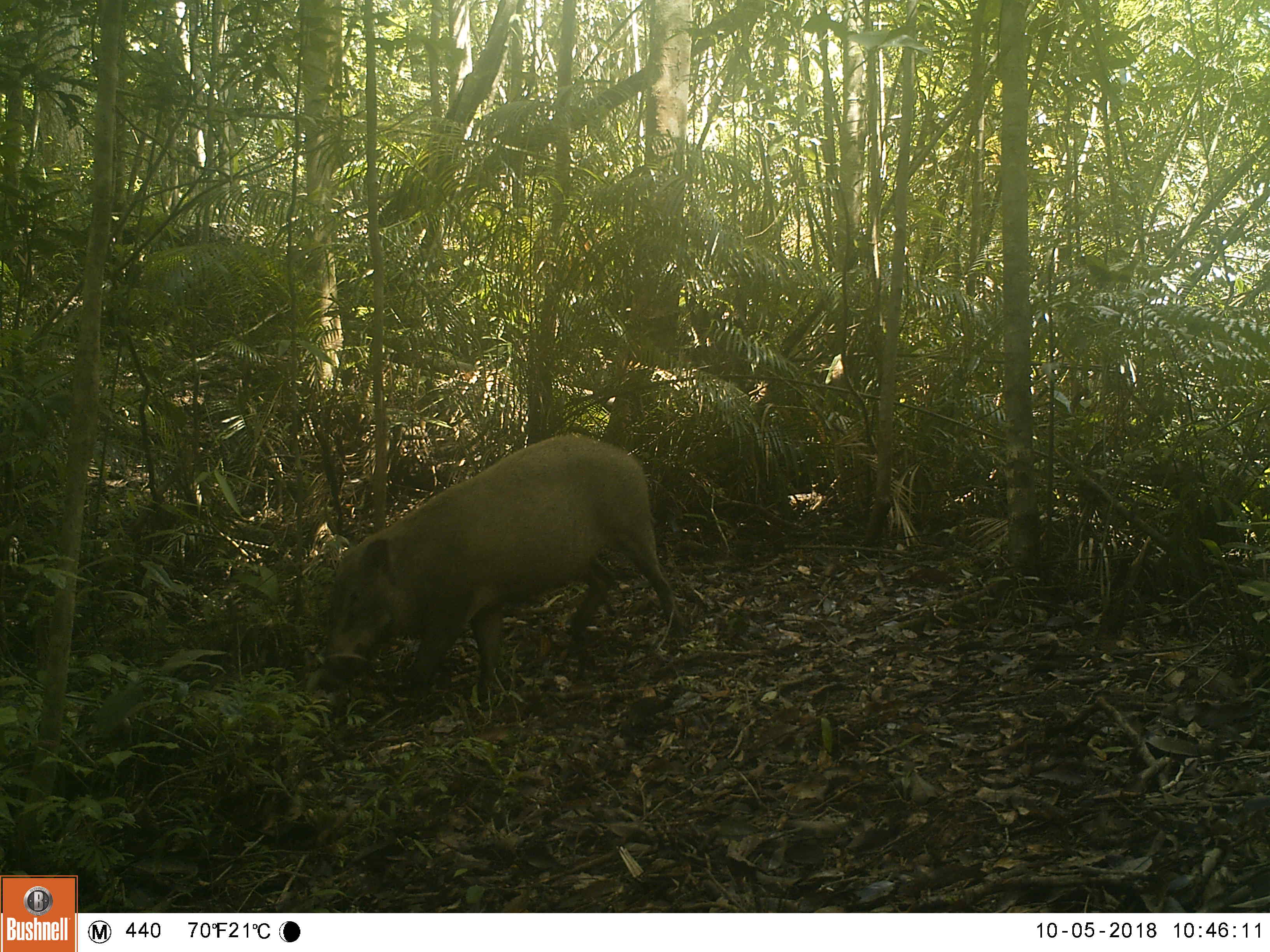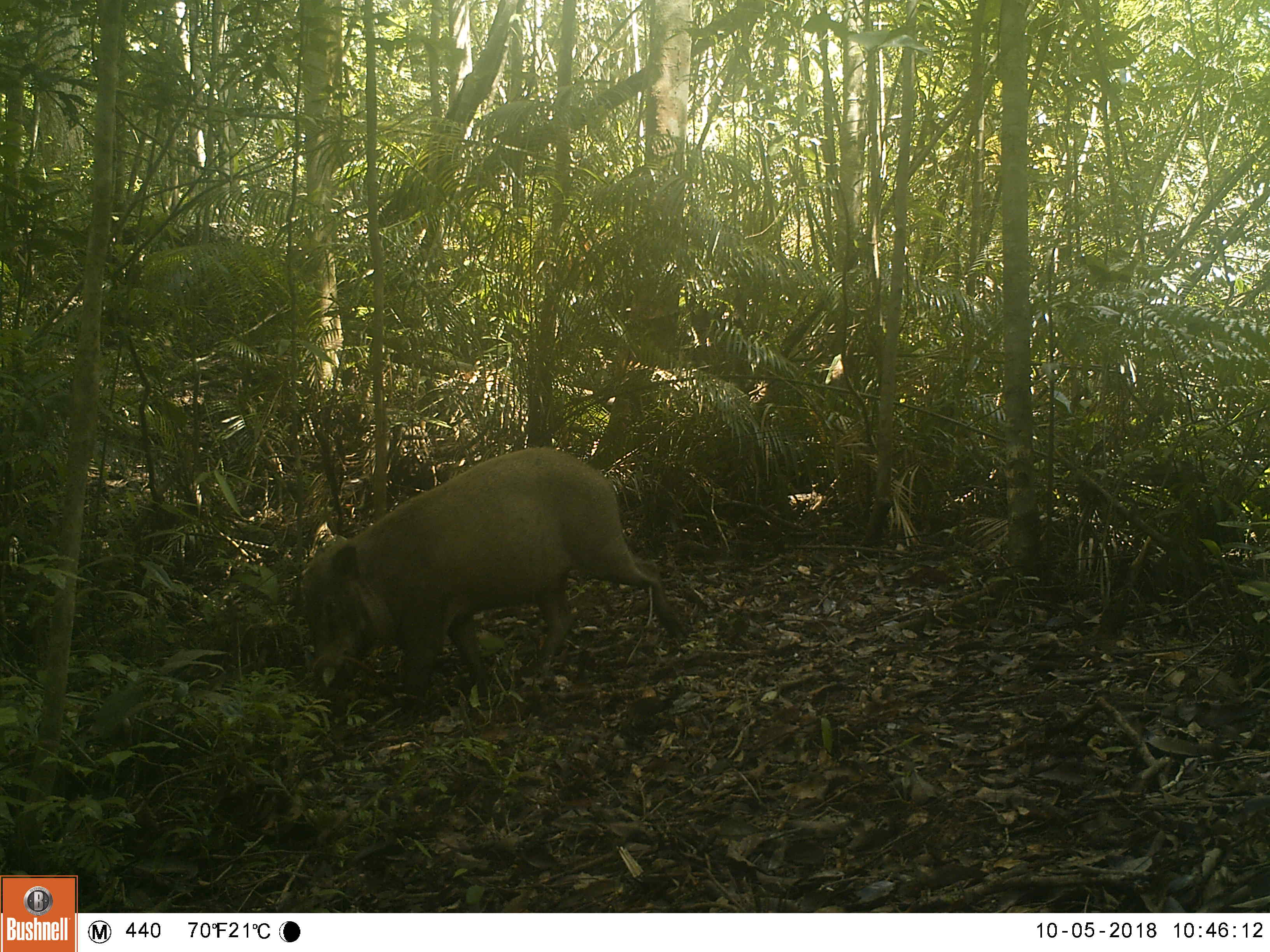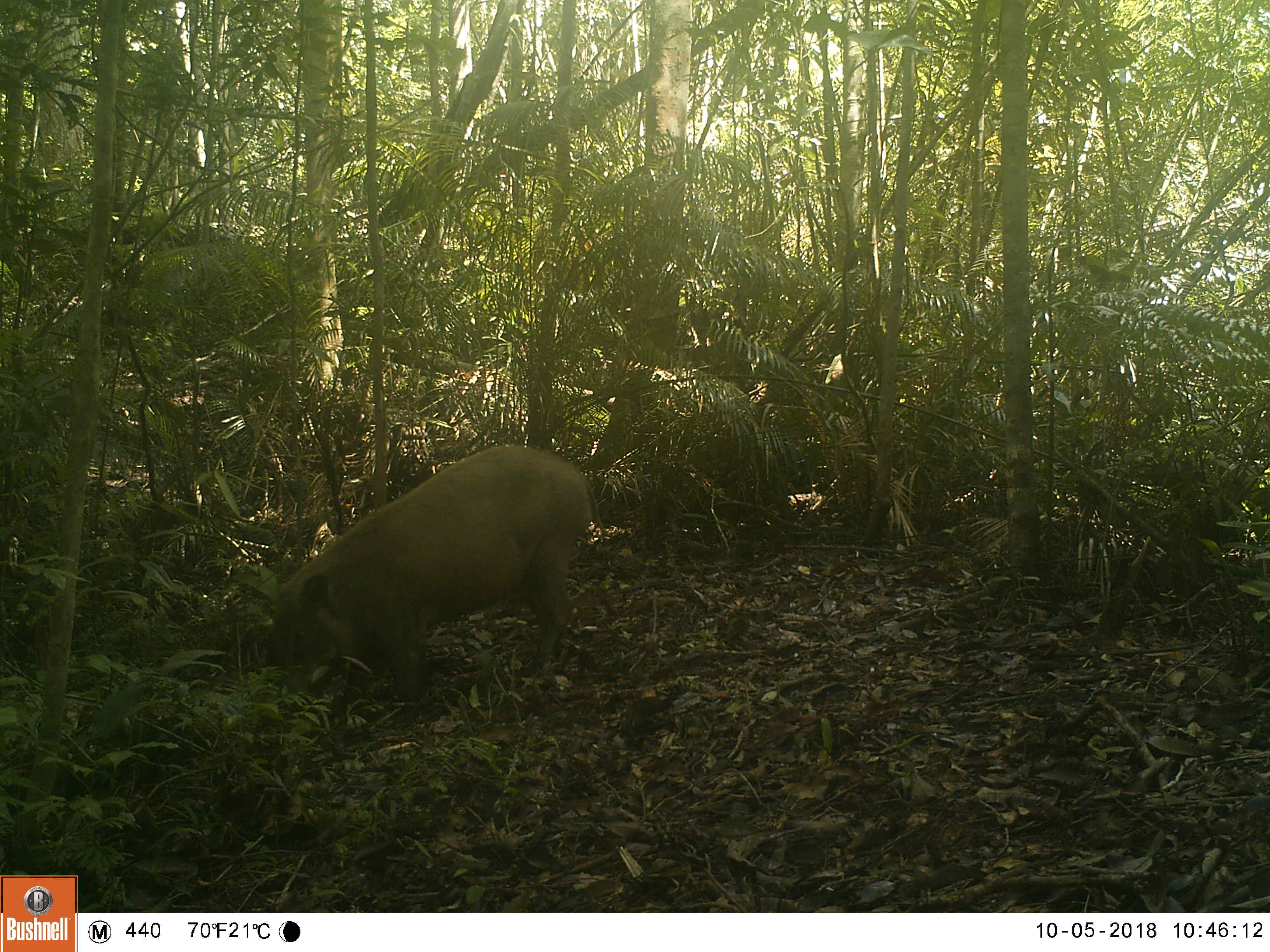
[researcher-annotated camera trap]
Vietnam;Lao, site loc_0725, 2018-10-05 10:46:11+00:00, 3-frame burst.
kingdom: Animalia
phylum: Chordata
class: Mammalia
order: Artiodactyla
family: Suidae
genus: Sus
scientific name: Sus scrofa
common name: eurasian wild pig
Eurasian wild pig (Sus scrofa). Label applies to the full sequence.